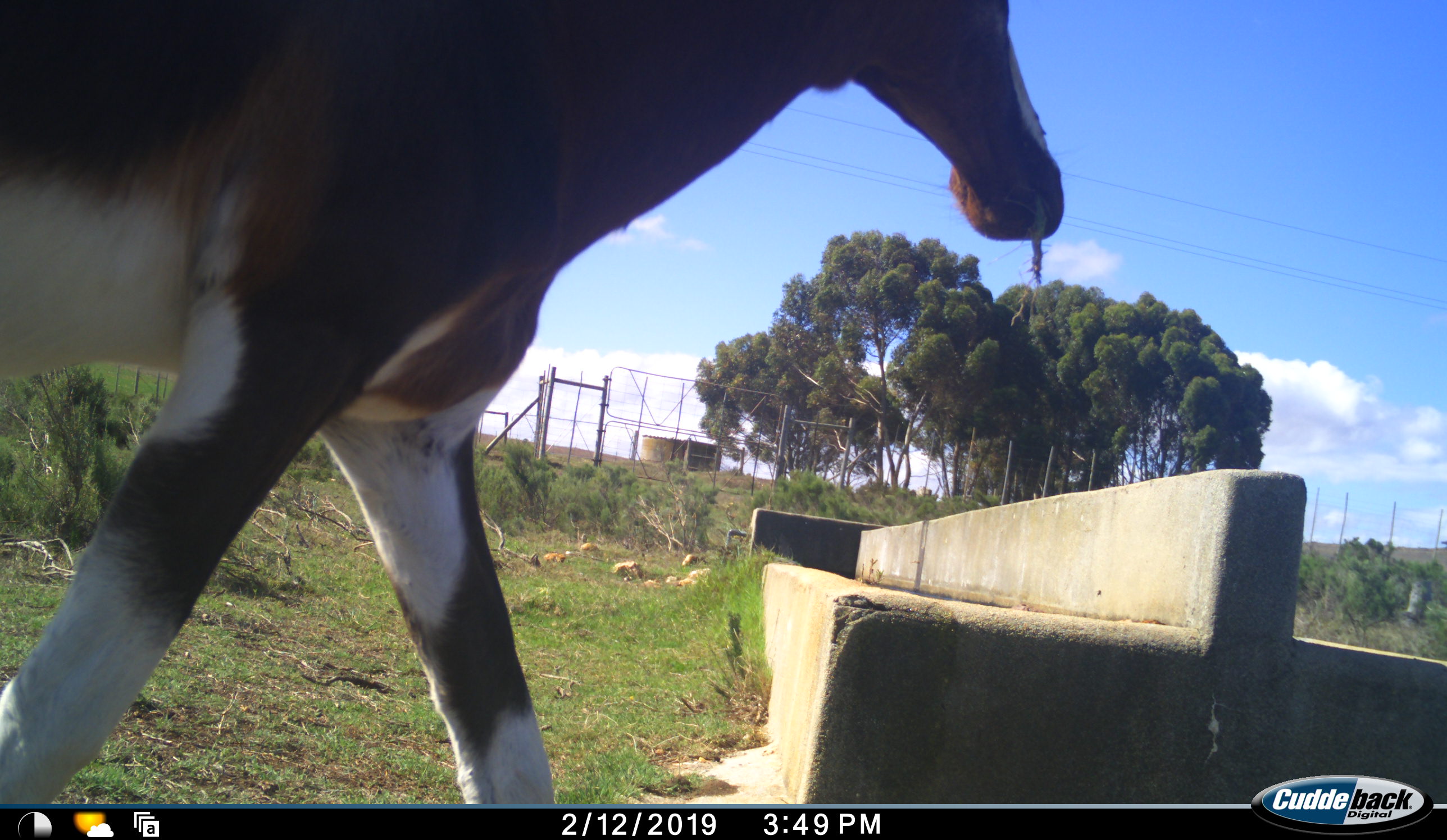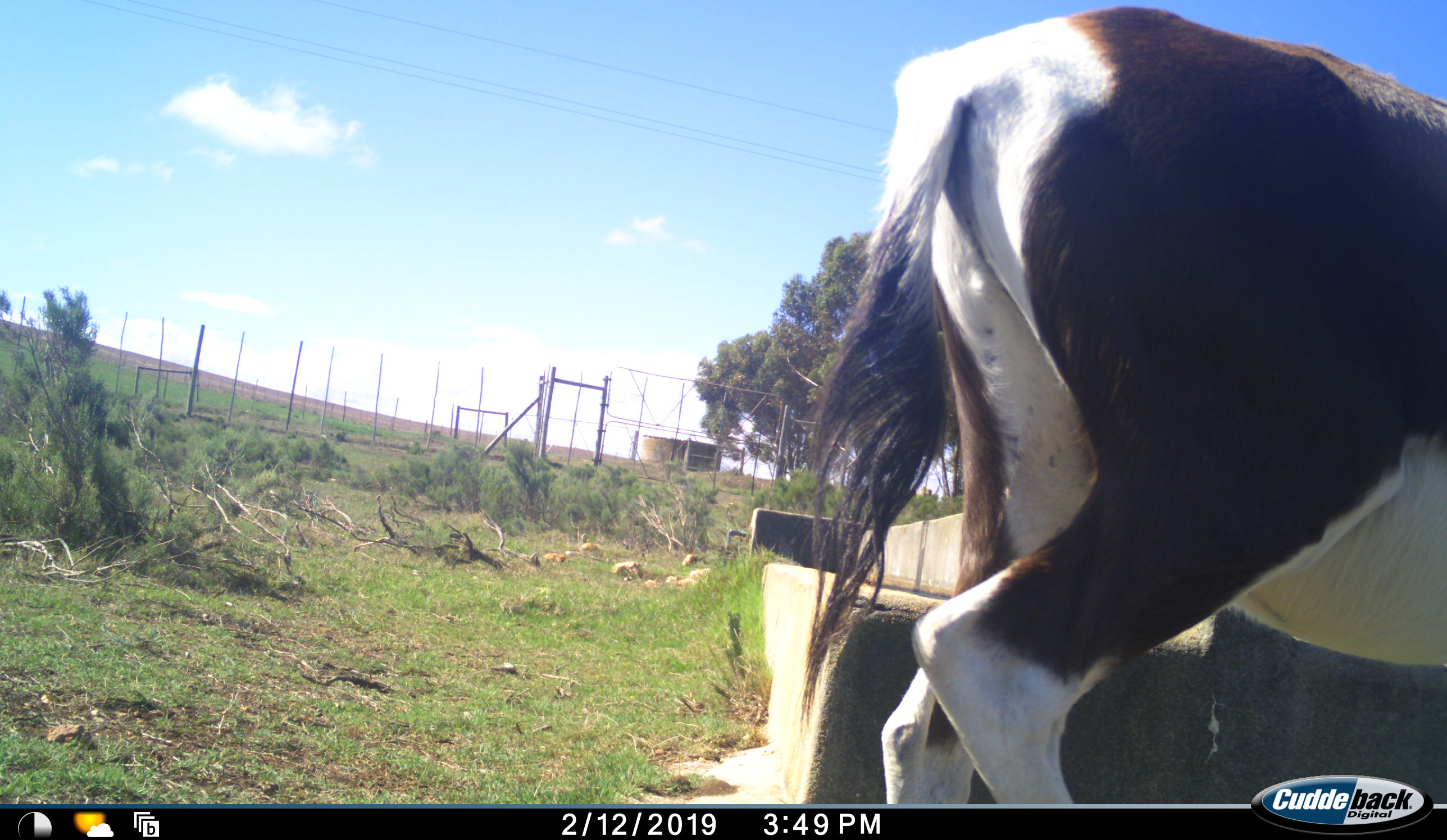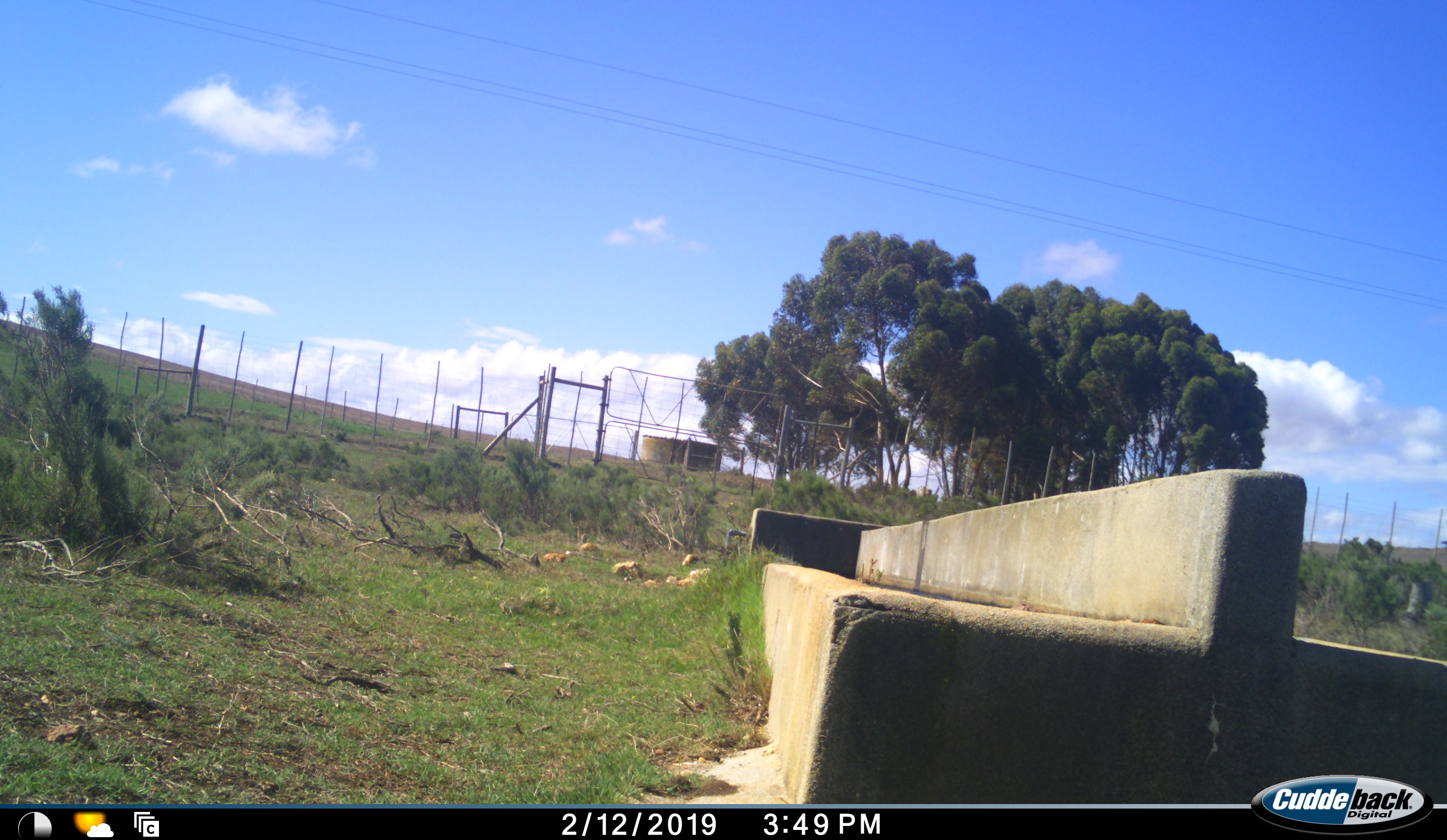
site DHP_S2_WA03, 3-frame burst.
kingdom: Animalia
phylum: Chordata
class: Mammalia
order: Artiodactyla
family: Bovidae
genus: Damaliscus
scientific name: Damaliscus pygargus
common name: bontebok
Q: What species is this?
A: Bontebok (Damaliscus pygargus).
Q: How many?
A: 1.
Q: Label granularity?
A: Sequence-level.